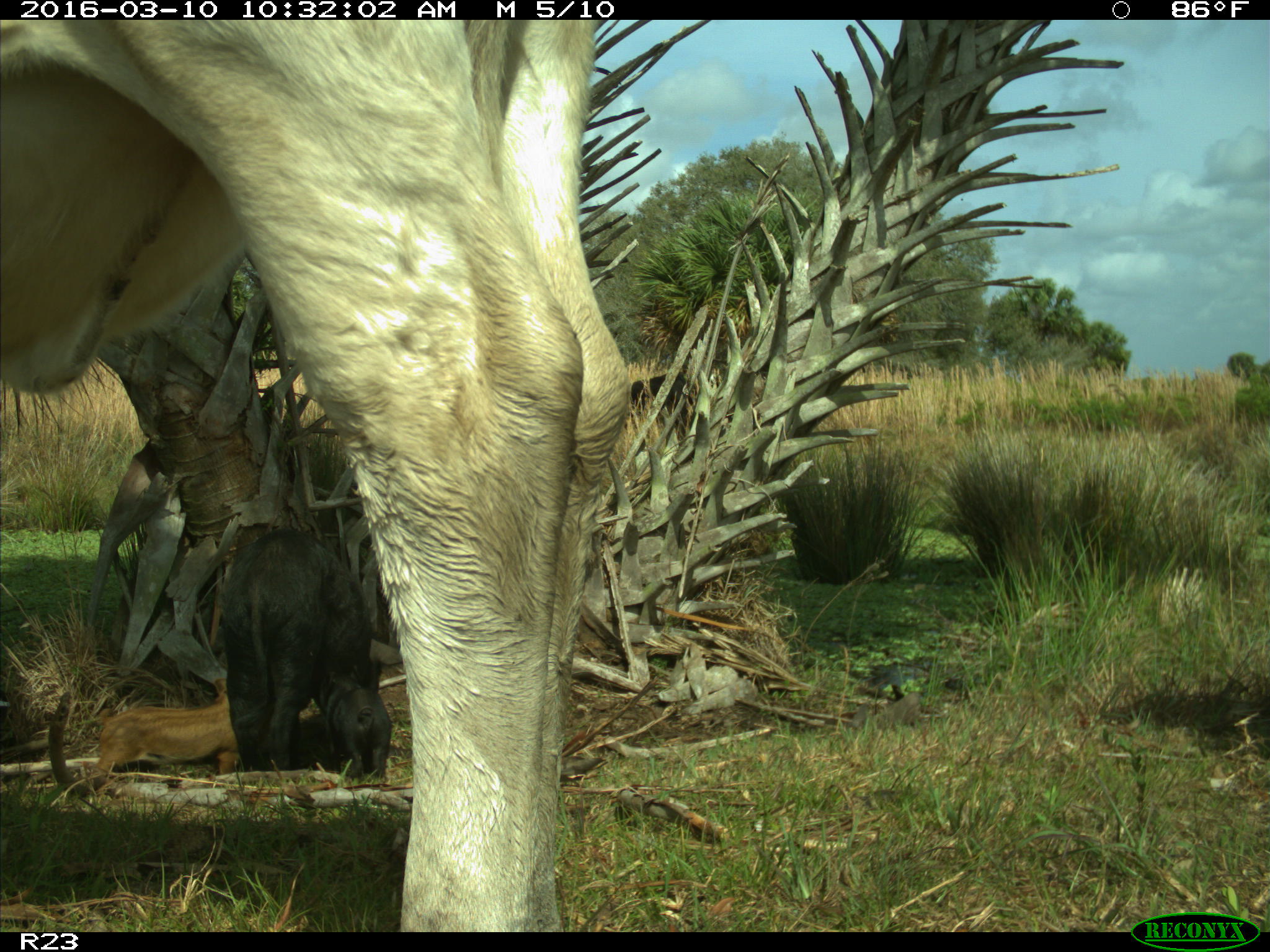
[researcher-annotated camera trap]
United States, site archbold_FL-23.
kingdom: Animalia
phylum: Chordata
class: Mammalia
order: Artiodactyla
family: Suidae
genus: Sus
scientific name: Sus scrofa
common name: wild boar